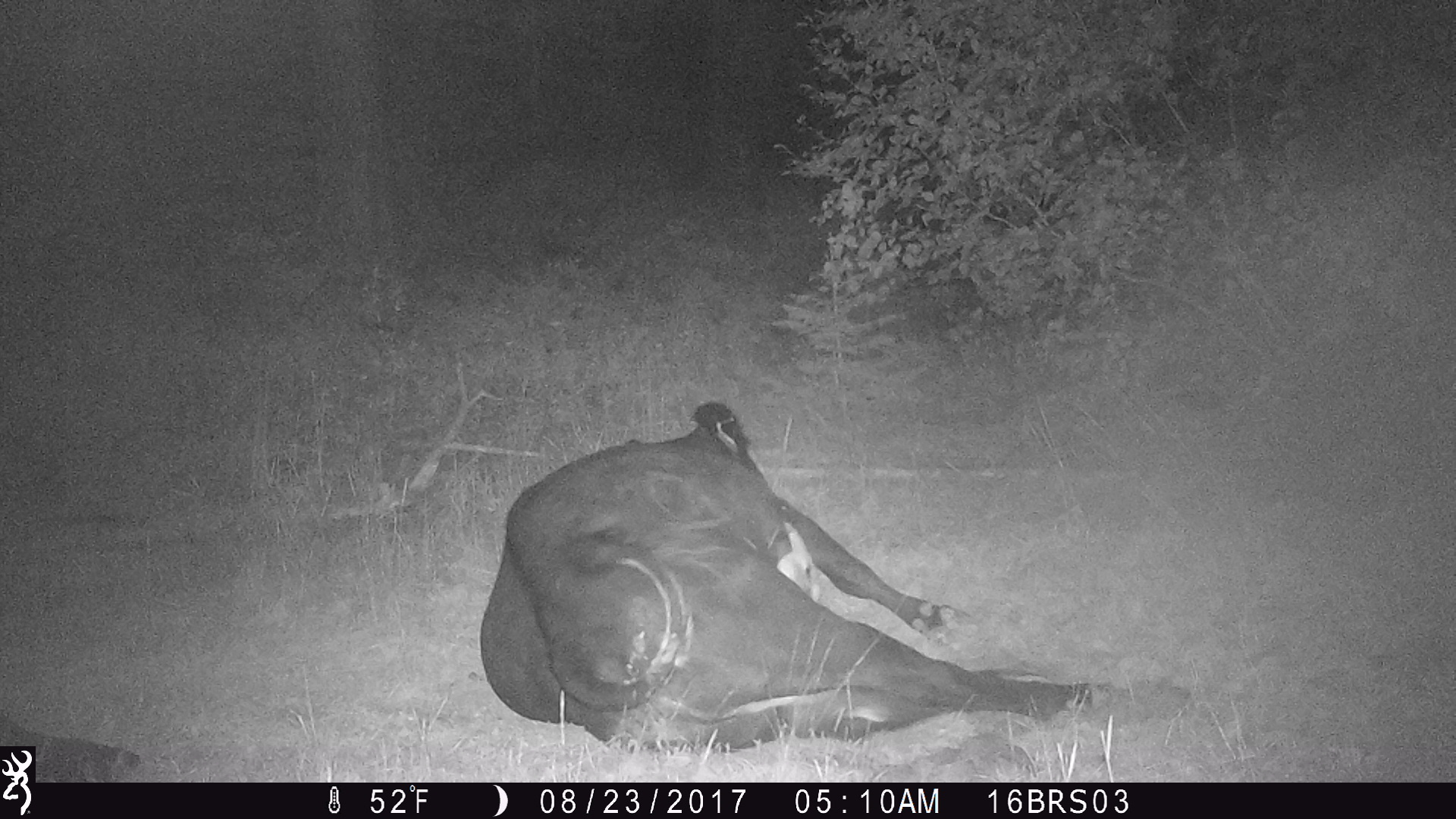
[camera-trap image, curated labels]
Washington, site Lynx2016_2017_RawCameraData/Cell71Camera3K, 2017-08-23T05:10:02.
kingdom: Animalia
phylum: Chordata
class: Mammalia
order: Artiodactyla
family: Bovidae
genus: Bos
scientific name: Bos taurus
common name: domestic cattle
Domestic cattle (Bos taurus). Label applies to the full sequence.